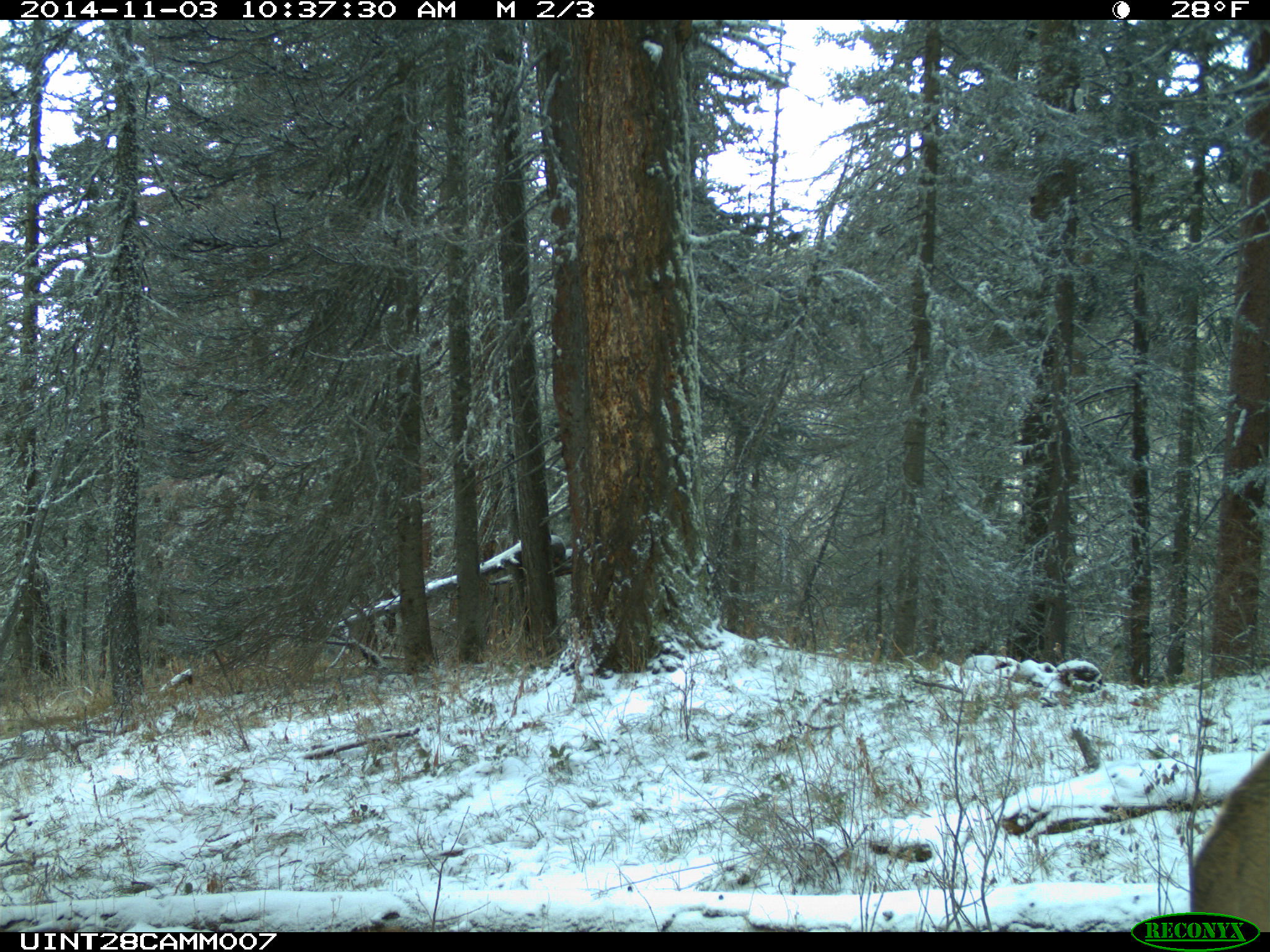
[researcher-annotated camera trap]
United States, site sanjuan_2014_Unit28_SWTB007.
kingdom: Animalia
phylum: Chordata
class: Mammalia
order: Artiodactyla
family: Cervidae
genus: Cervus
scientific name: Cervus elaphus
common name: red deer